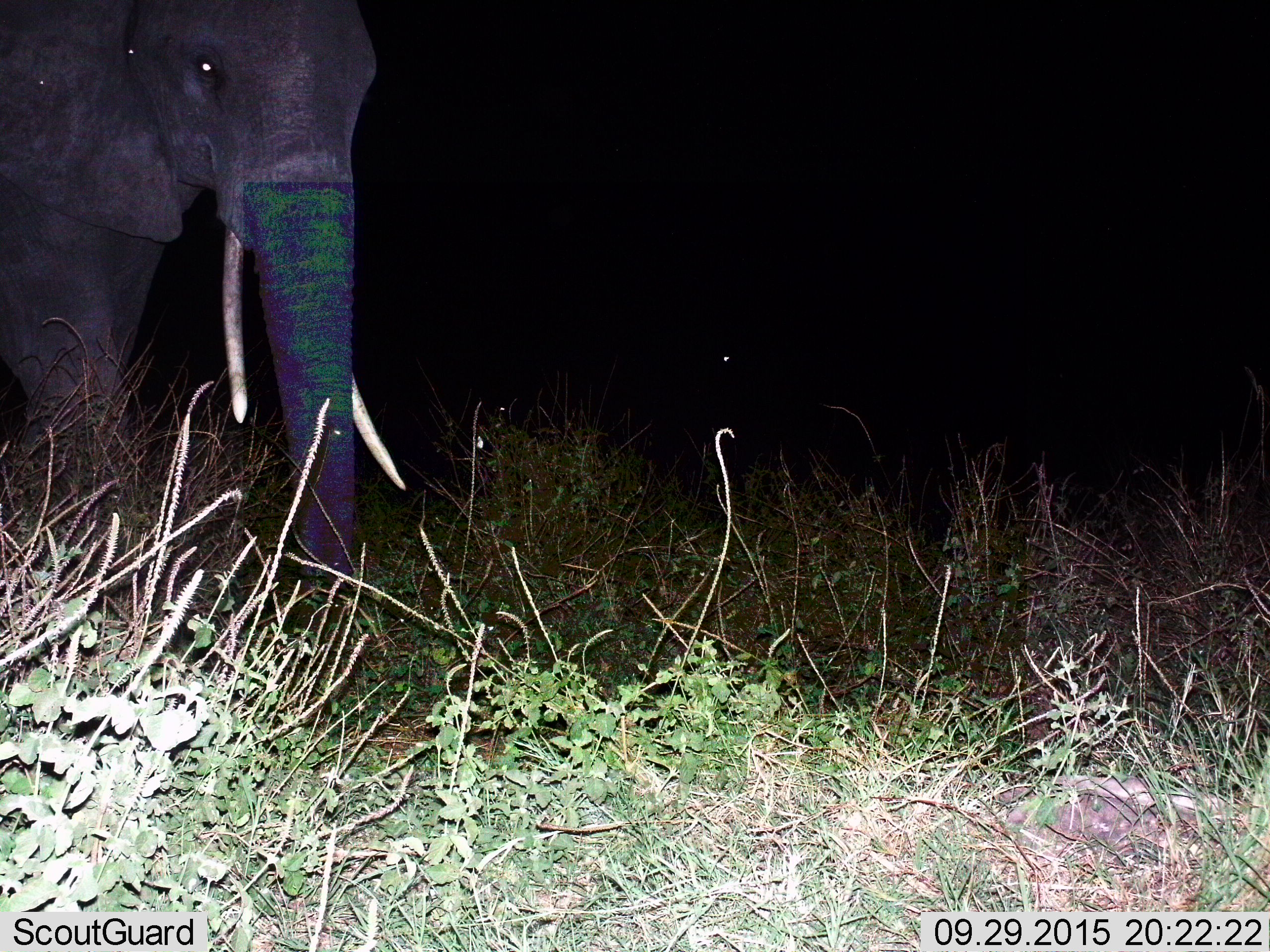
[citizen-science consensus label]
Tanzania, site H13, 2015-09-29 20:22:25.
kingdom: Animalia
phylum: Chordata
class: Mammalia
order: Proboscidea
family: Elephantidae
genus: Loxodonta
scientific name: Loxodonta africana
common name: african bush elephant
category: elephant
Elephant (african bush elephant) (Loxodonta africana), count 1. Behavior (volunteer vote fractions): standing 67%, resting 0%, moving 33%, interacting 0%. Young present (vote fraction): 0%. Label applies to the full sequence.